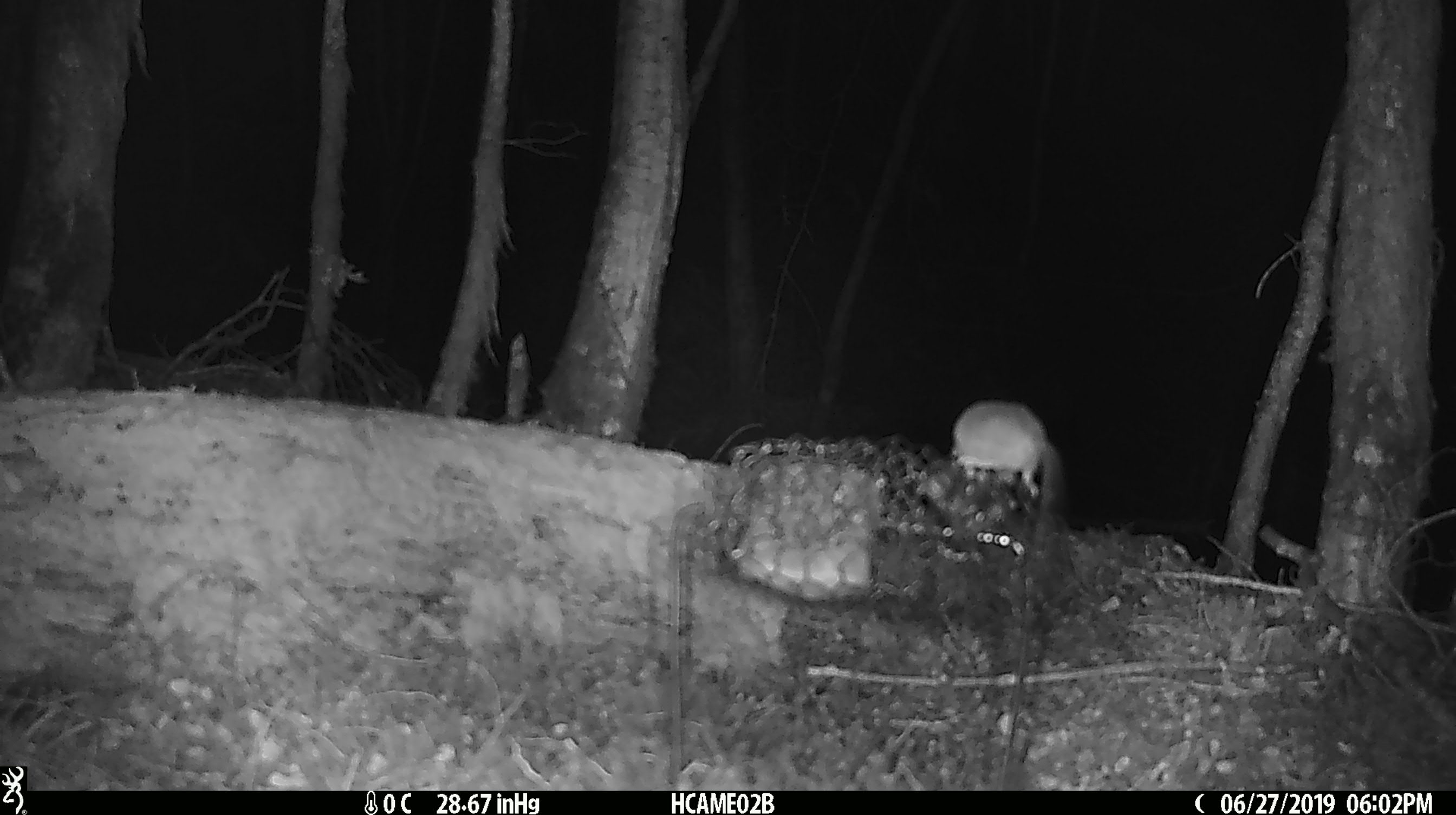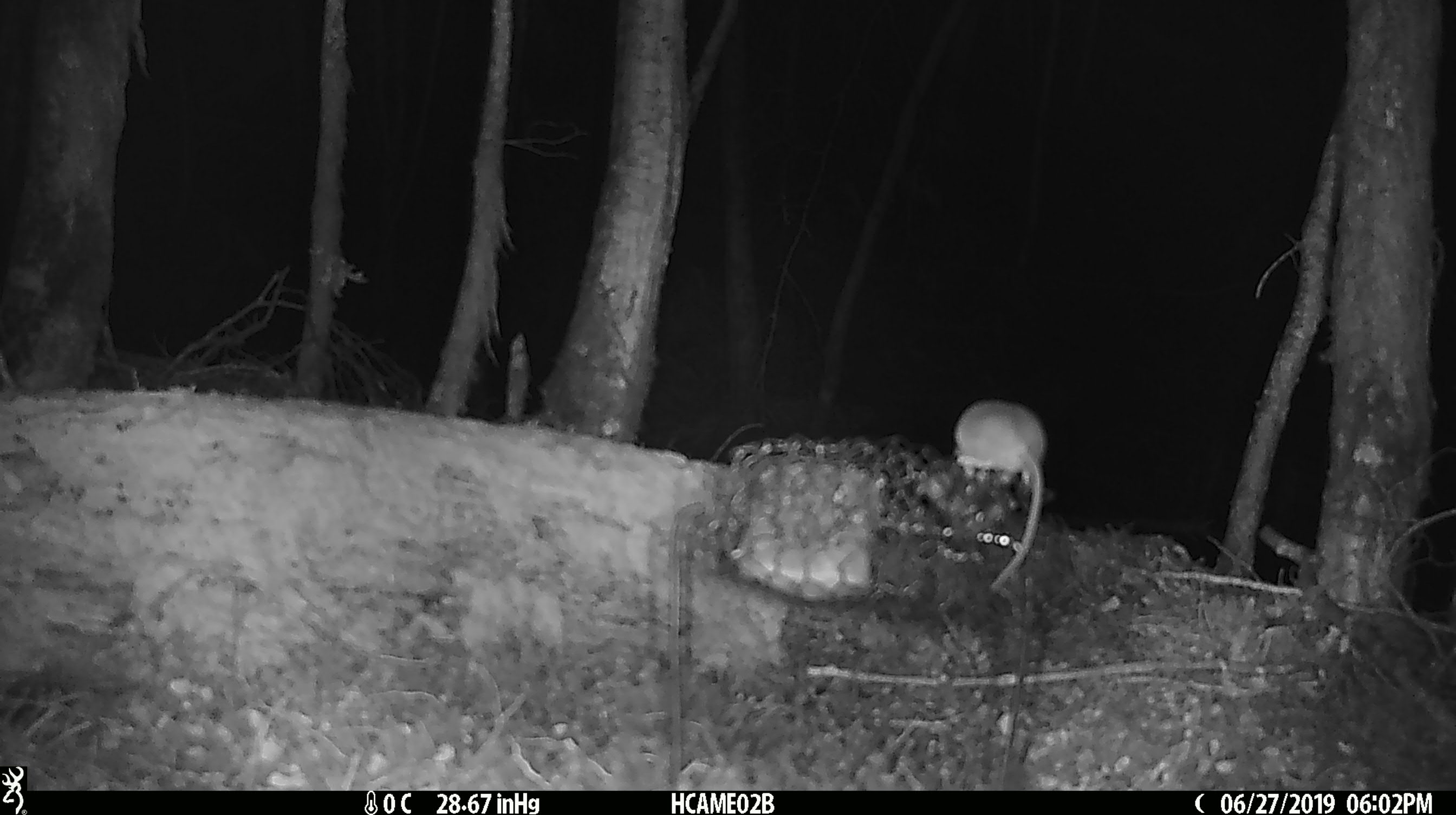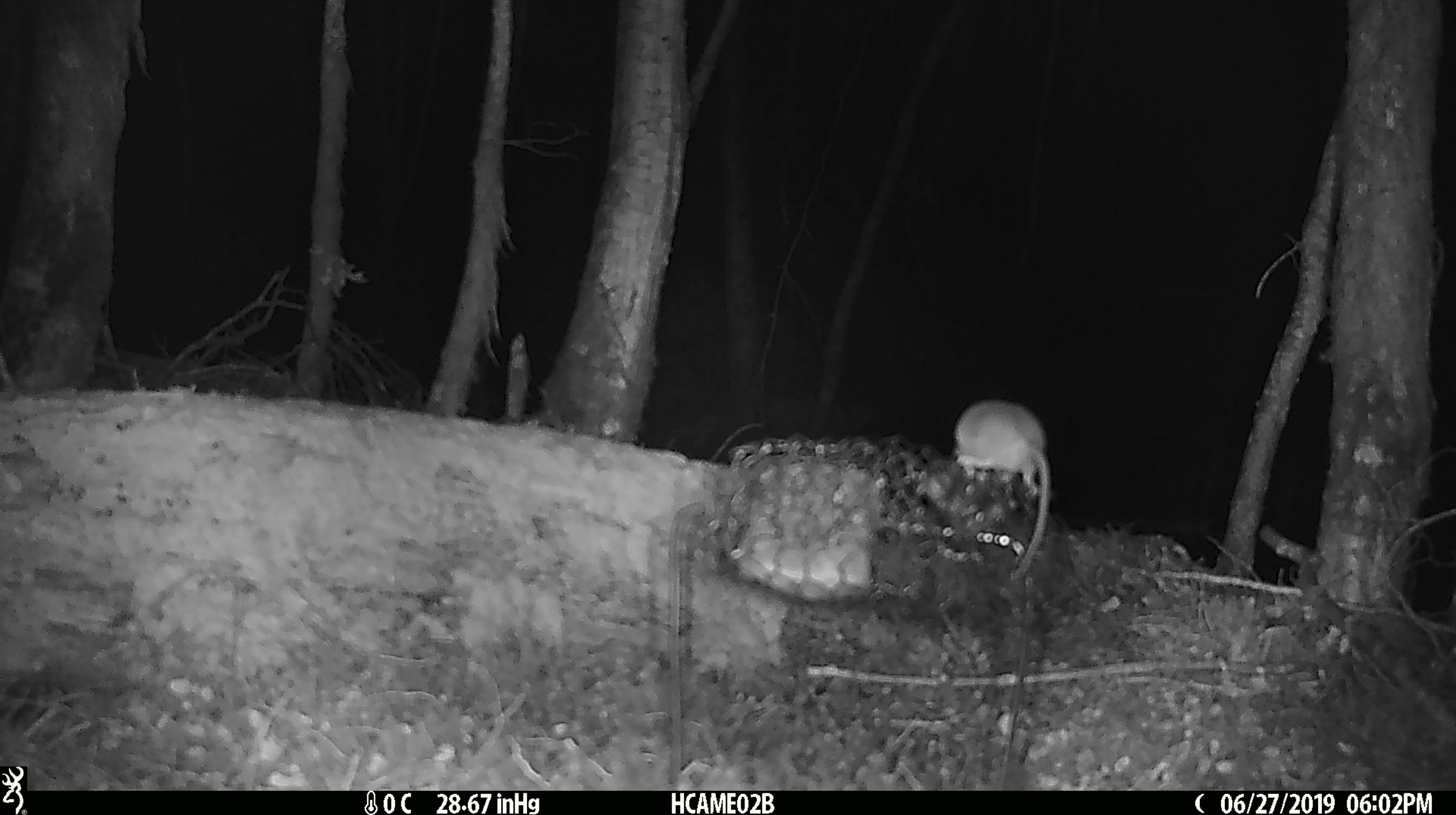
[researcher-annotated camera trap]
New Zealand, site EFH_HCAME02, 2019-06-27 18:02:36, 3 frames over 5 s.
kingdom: Animalia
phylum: Chordata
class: Mammalia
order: Rodentia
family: Muridae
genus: Mus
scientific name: Mus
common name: mouse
Mouse (Mus).